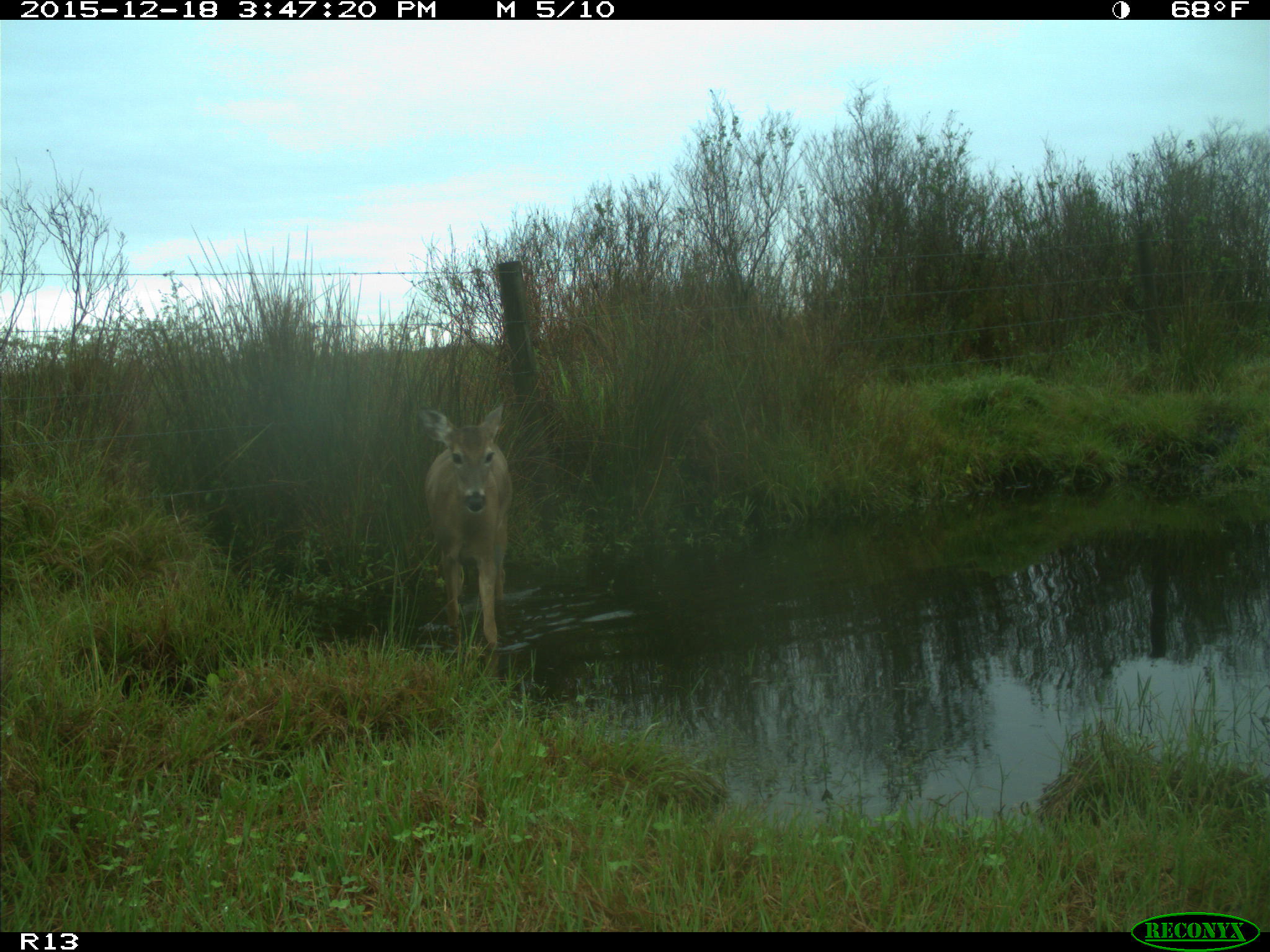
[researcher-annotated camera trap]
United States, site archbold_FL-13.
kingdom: Animalia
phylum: Chordata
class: Mammalia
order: Artiodactyla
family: Cervidae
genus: Odocoileus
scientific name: Odocoileus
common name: deer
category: unidentified deer